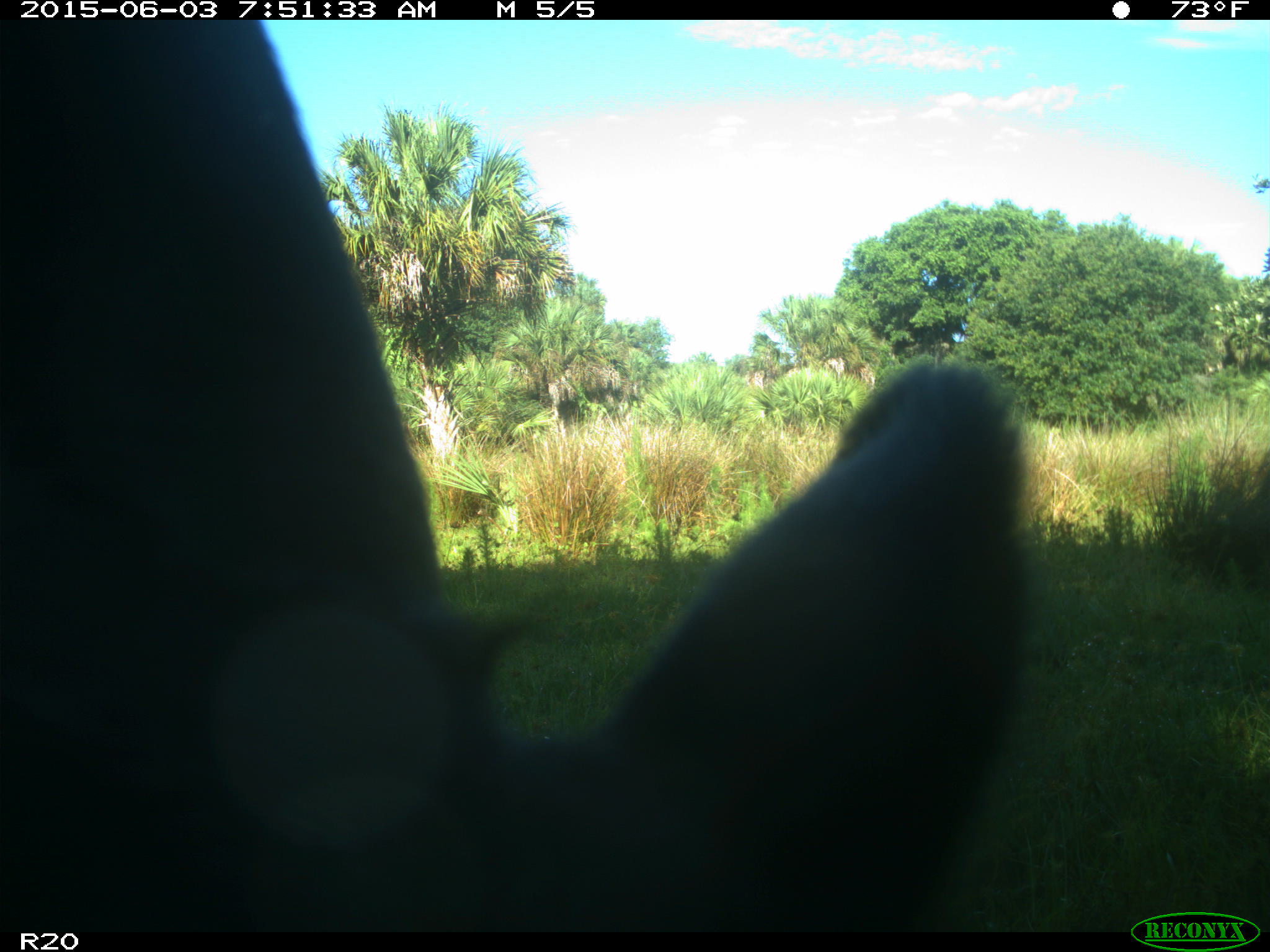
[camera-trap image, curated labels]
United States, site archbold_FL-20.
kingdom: Animalia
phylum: Chordata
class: Mammalia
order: Artiodactyla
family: Bovidae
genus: Bos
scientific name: Bos taurus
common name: domestic cow